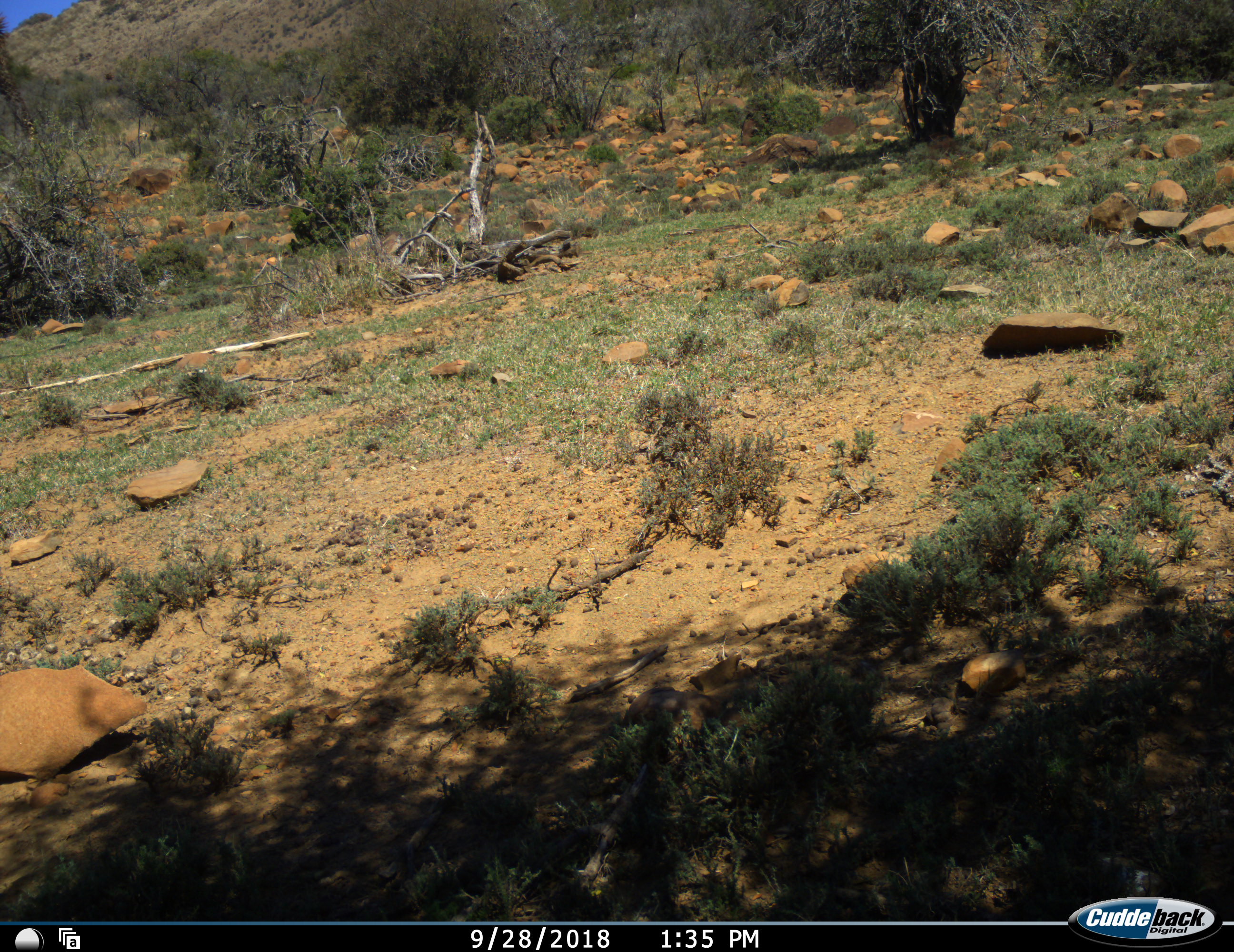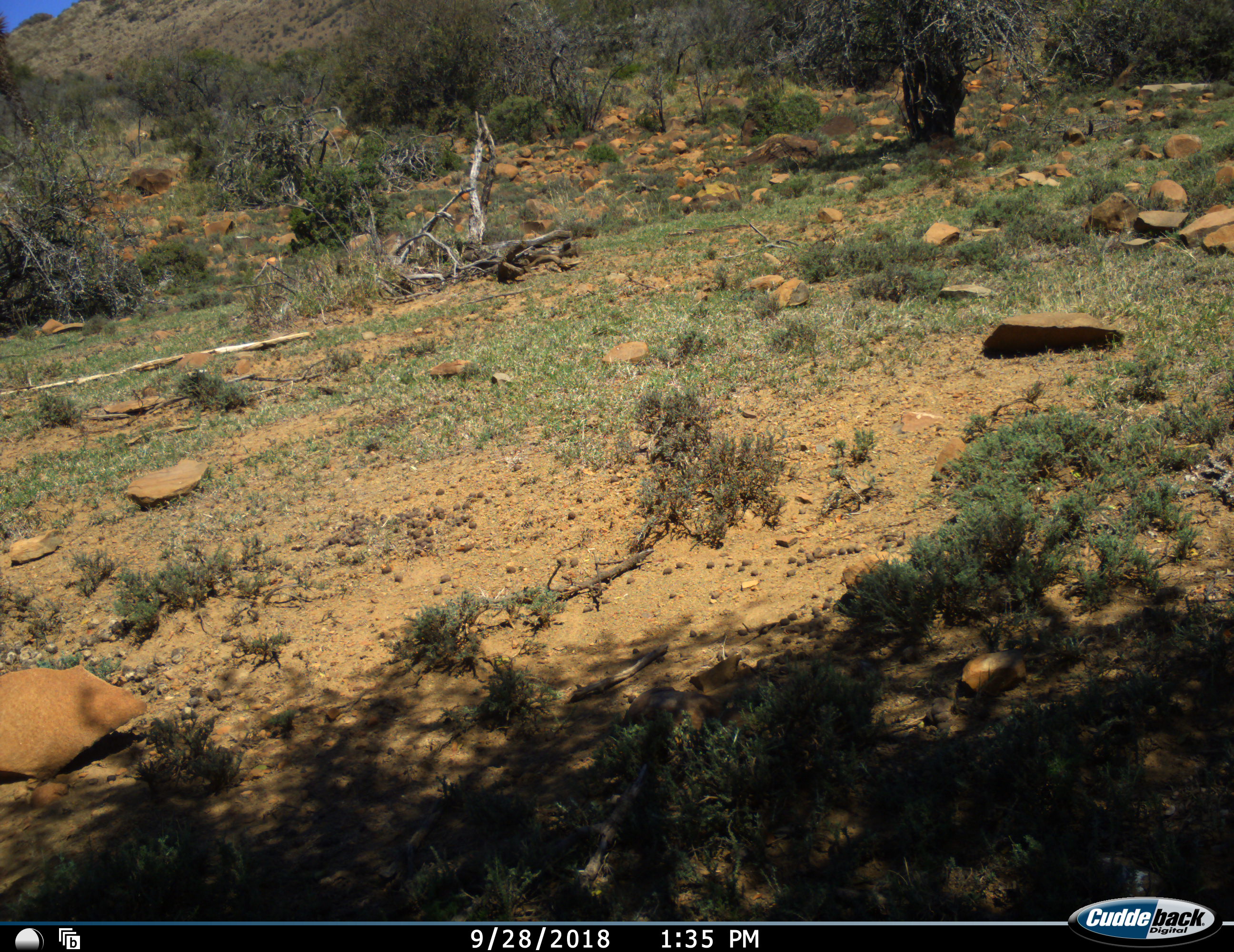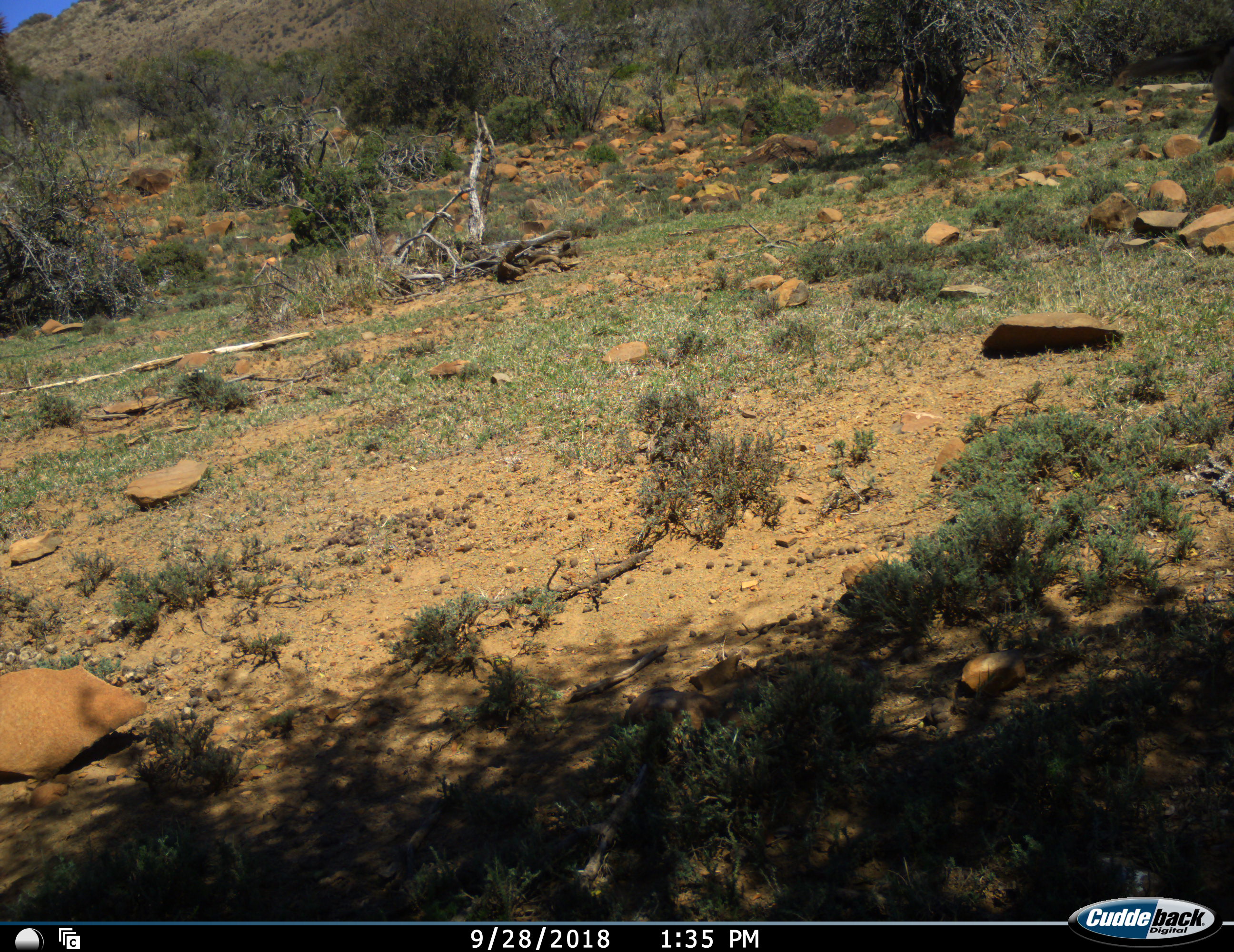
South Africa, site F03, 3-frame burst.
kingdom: Animalia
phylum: Chordata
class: Aves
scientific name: Aves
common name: bird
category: birdother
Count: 1.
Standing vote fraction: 0%.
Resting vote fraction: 0%.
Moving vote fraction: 100%.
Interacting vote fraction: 0%.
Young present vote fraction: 0%.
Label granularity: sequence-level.